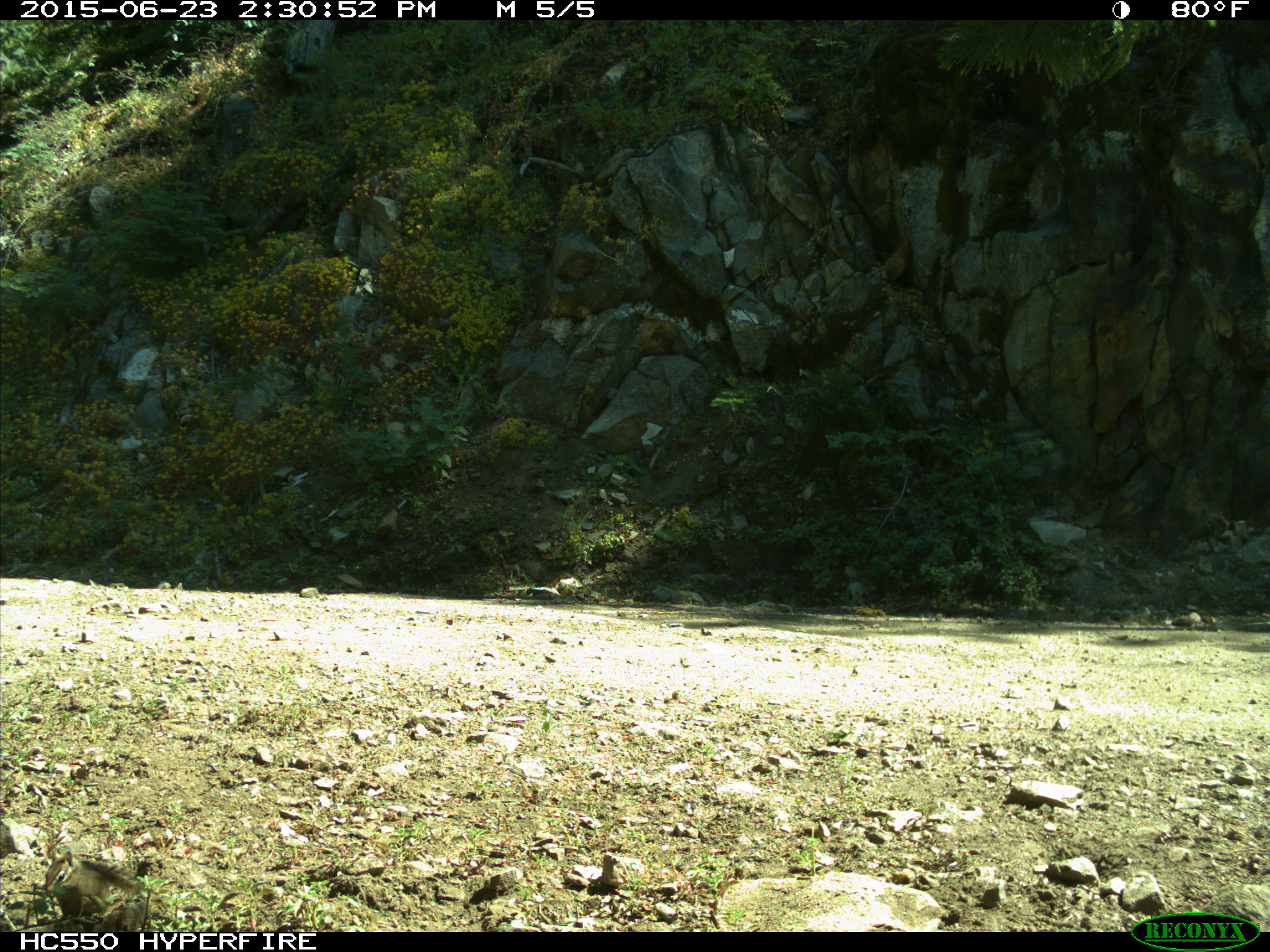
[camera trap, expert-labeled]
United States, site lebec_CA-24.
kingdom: Animalia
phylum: Chordata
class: Mammalia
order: Rodentia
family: Sciuridae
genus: Tamias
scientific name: Tamias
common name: chipmunk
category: unidentified chipmunk